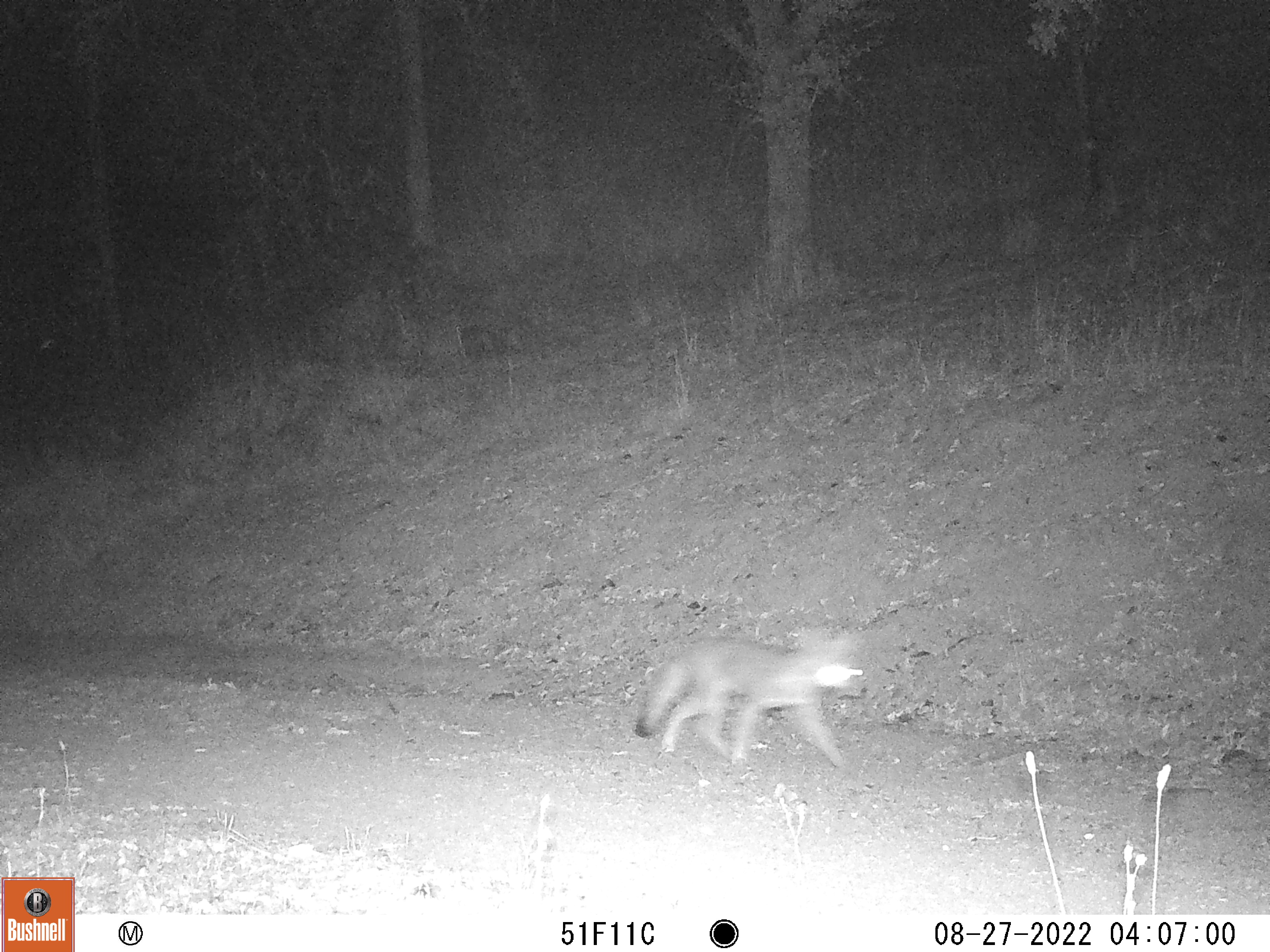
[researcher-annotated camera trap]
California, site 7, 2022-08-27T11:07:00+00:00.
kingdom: Animalia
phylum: Chordata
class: Mammalia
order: Carnivora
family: Canidae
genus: Urocyon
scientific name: Urocyon cinereoargenteus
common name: gray fox